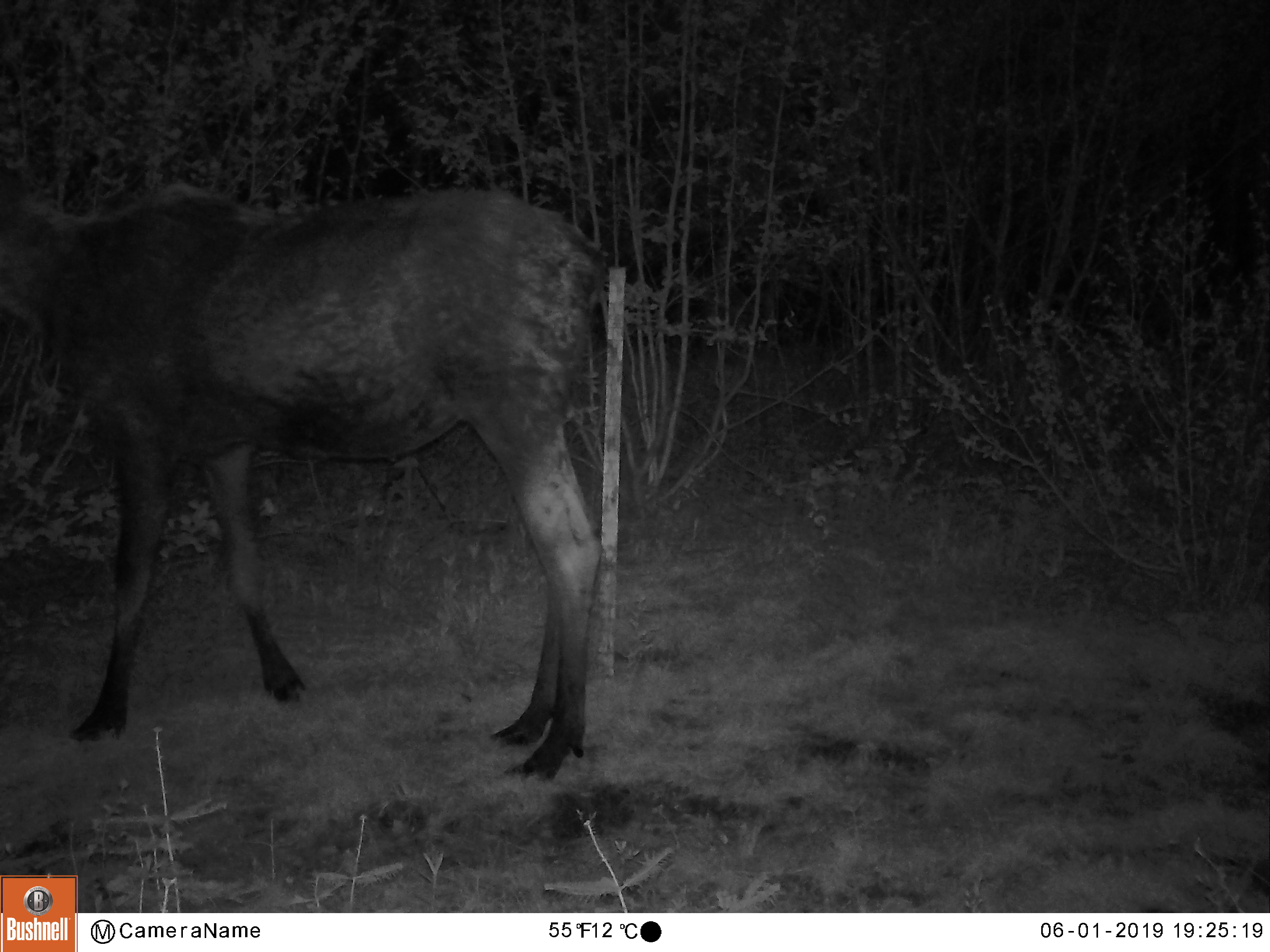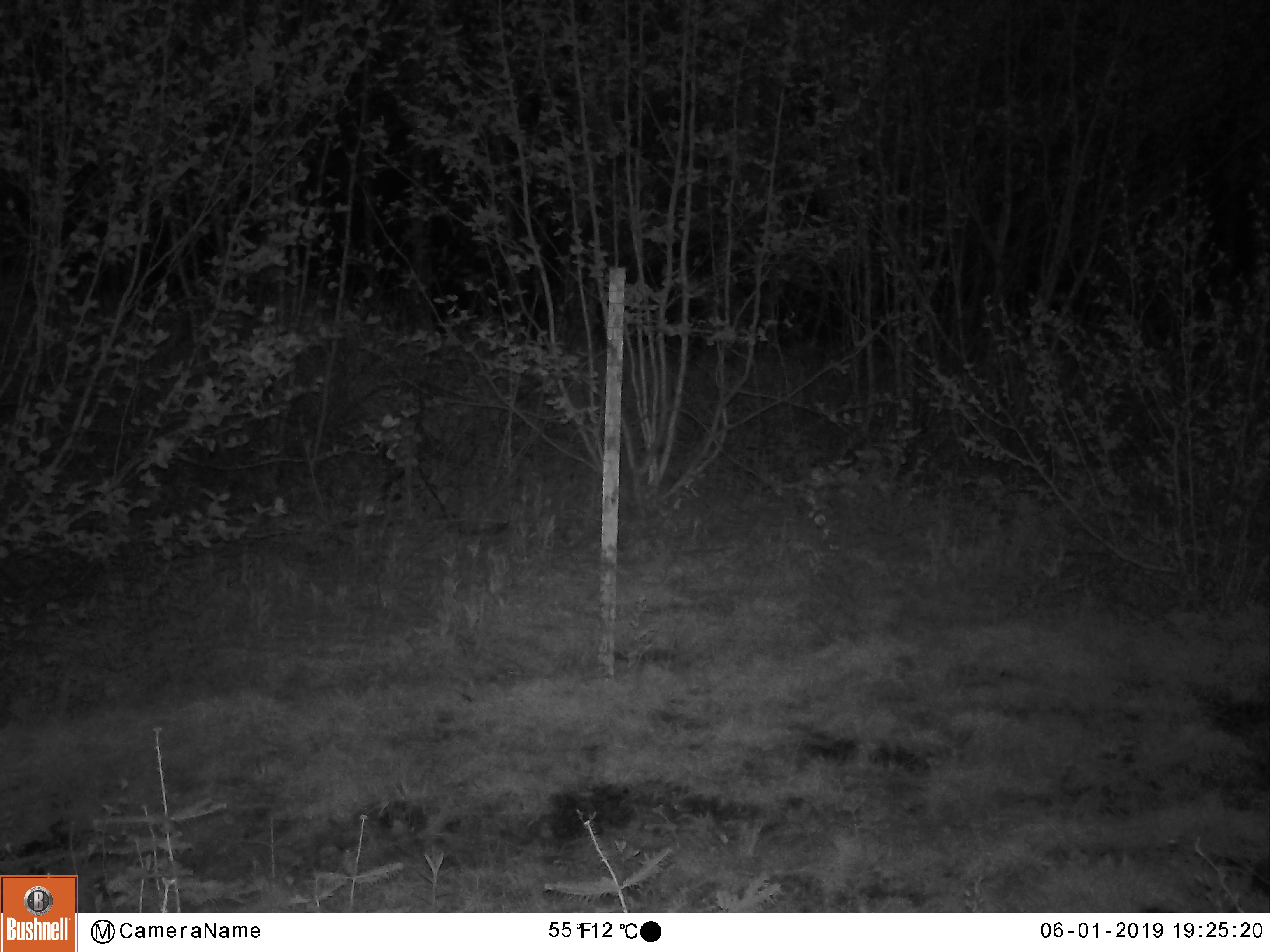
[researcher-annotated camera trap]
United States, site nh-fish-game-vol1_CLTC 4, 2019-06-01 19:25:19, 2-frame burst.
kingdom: Animalia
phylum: Chordata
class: Mammalia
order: Artiodactyla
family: Cervidae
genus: Alces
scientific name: Alces alces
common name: moose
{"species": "moose (Alces alces)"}